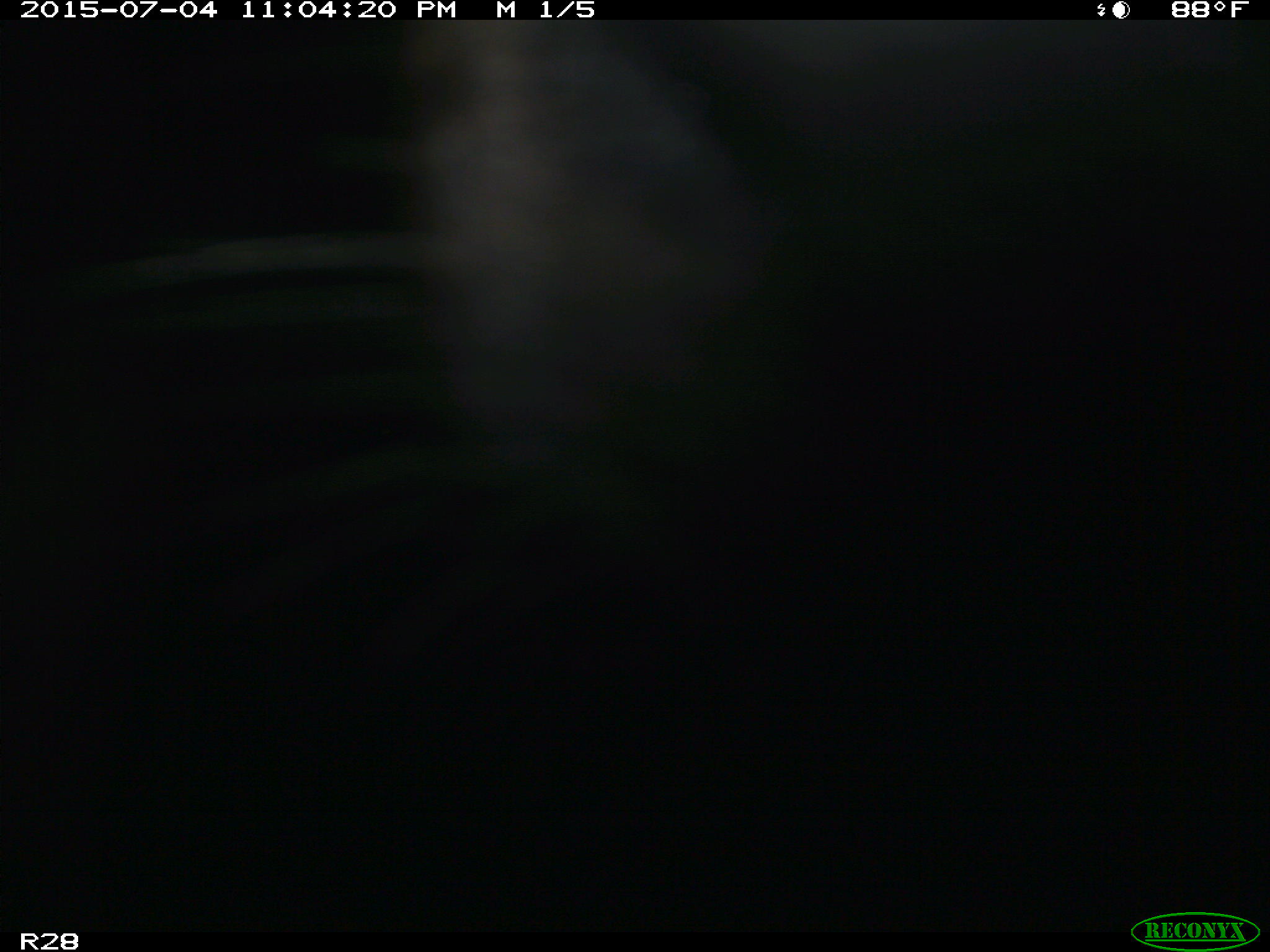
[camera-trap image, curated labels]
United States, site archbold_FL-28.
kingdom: Animalia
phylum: Chordata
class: Mammalia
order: Artiodactyla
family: Bovidae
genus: Bos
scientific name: Bos taurus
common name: domestic cow